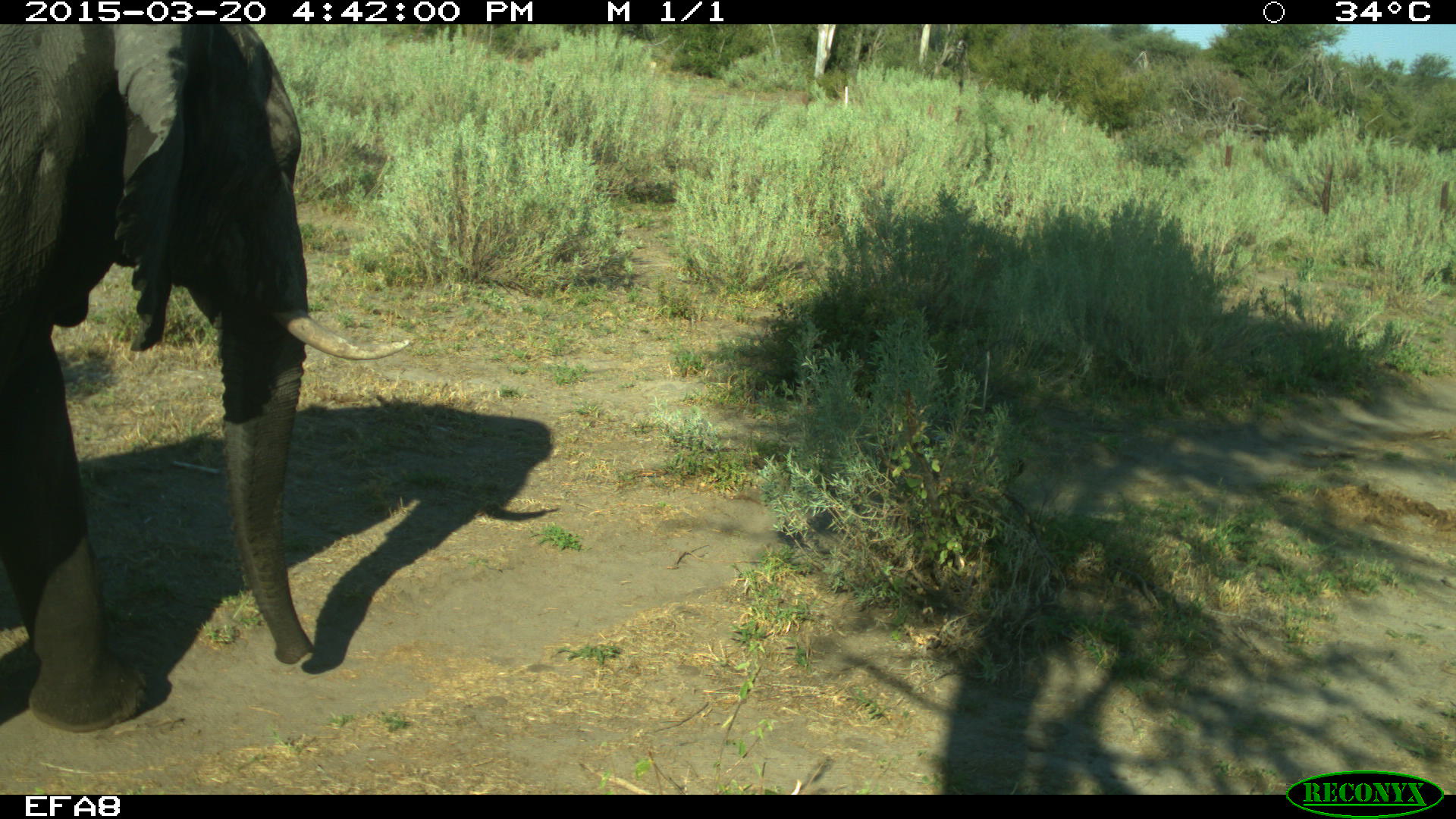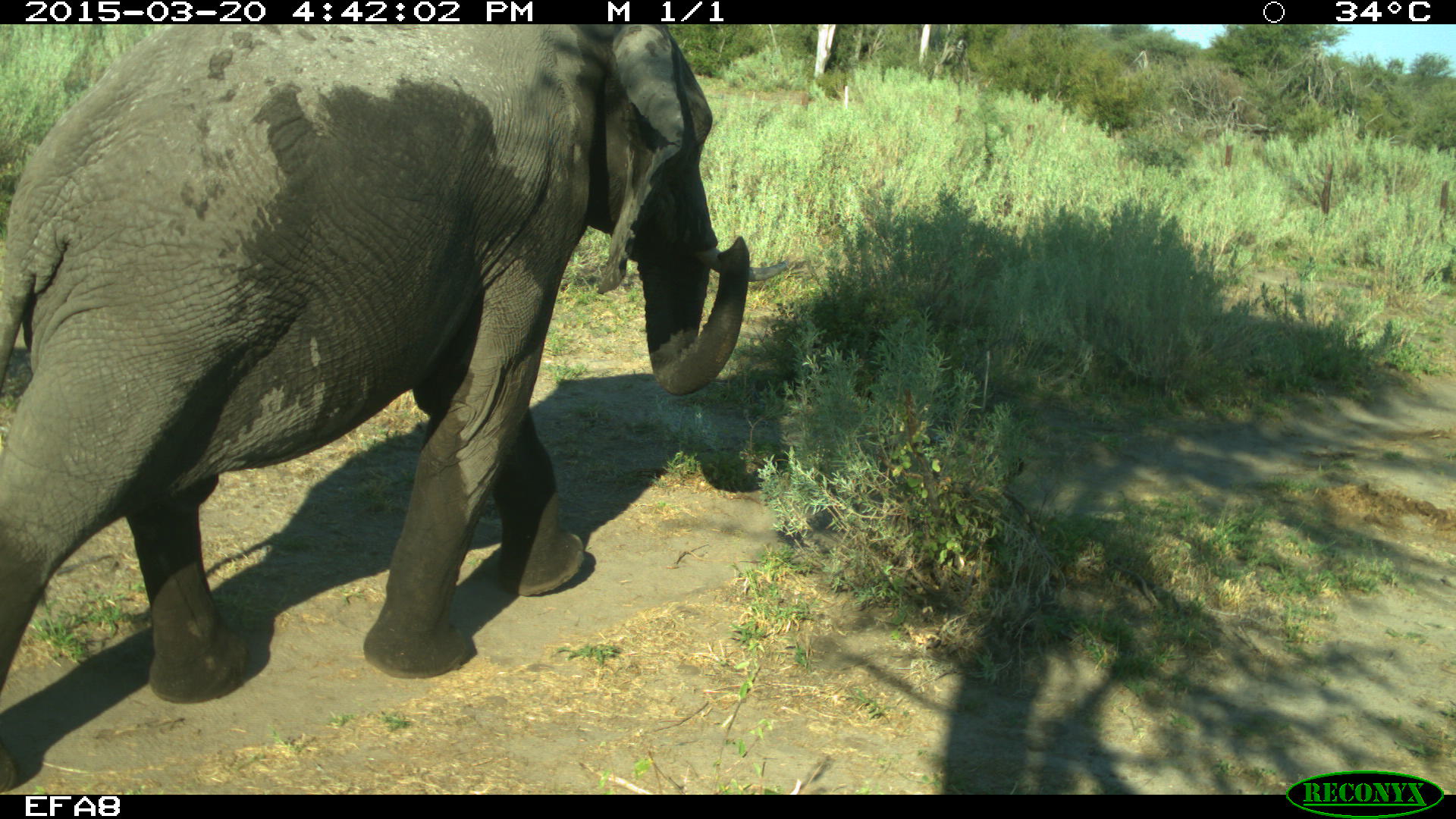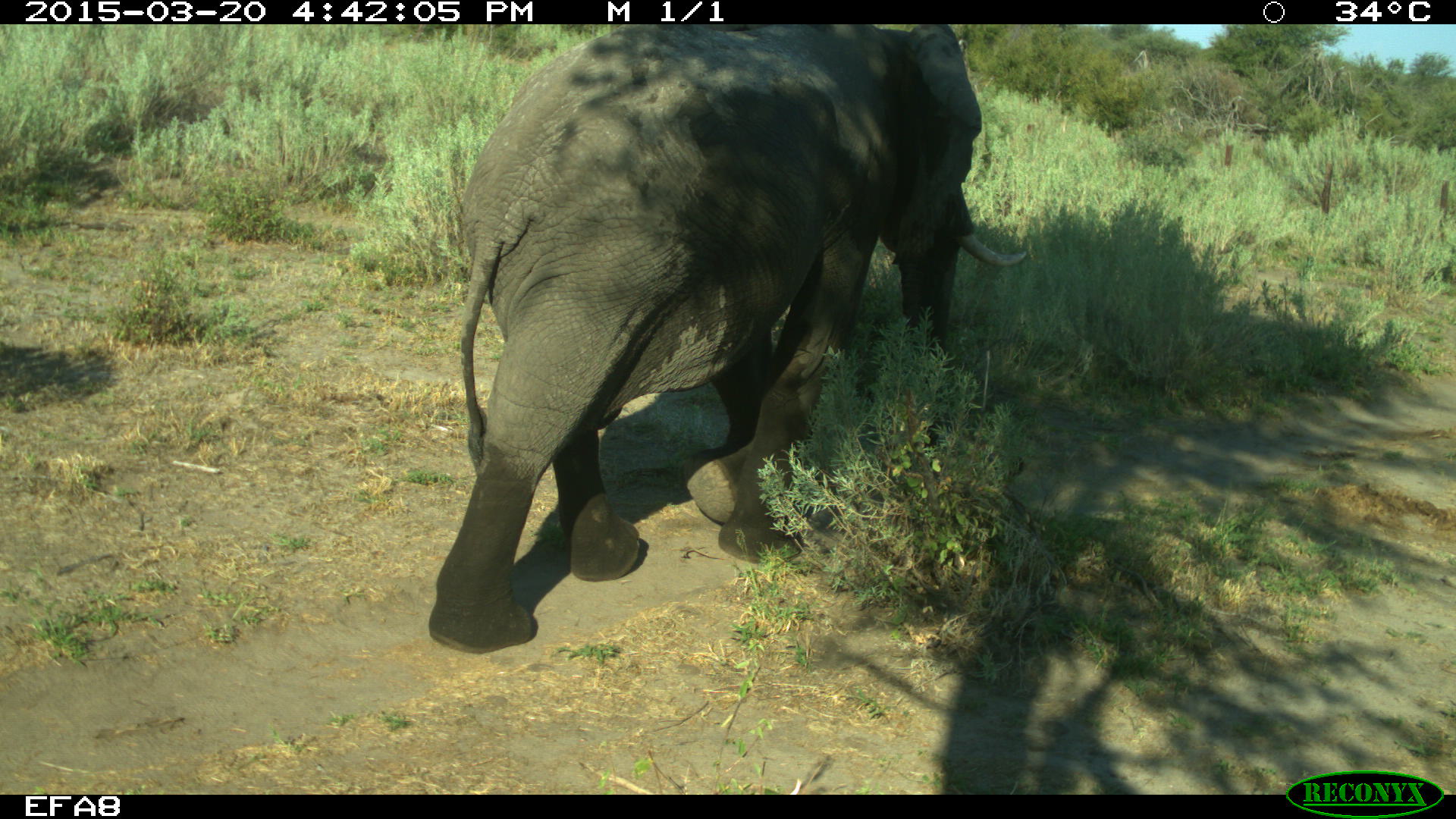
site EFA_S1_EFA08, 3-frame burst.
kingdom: Animalia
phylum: Chordata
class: Mammalia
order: Proboscidea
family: Elephantidae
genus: Loxodonta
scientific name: Loxodonta africana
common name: african bush elephant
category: elephant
Elephant (african bush elephant) (Loxodonta africana), count 1. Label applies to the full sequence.